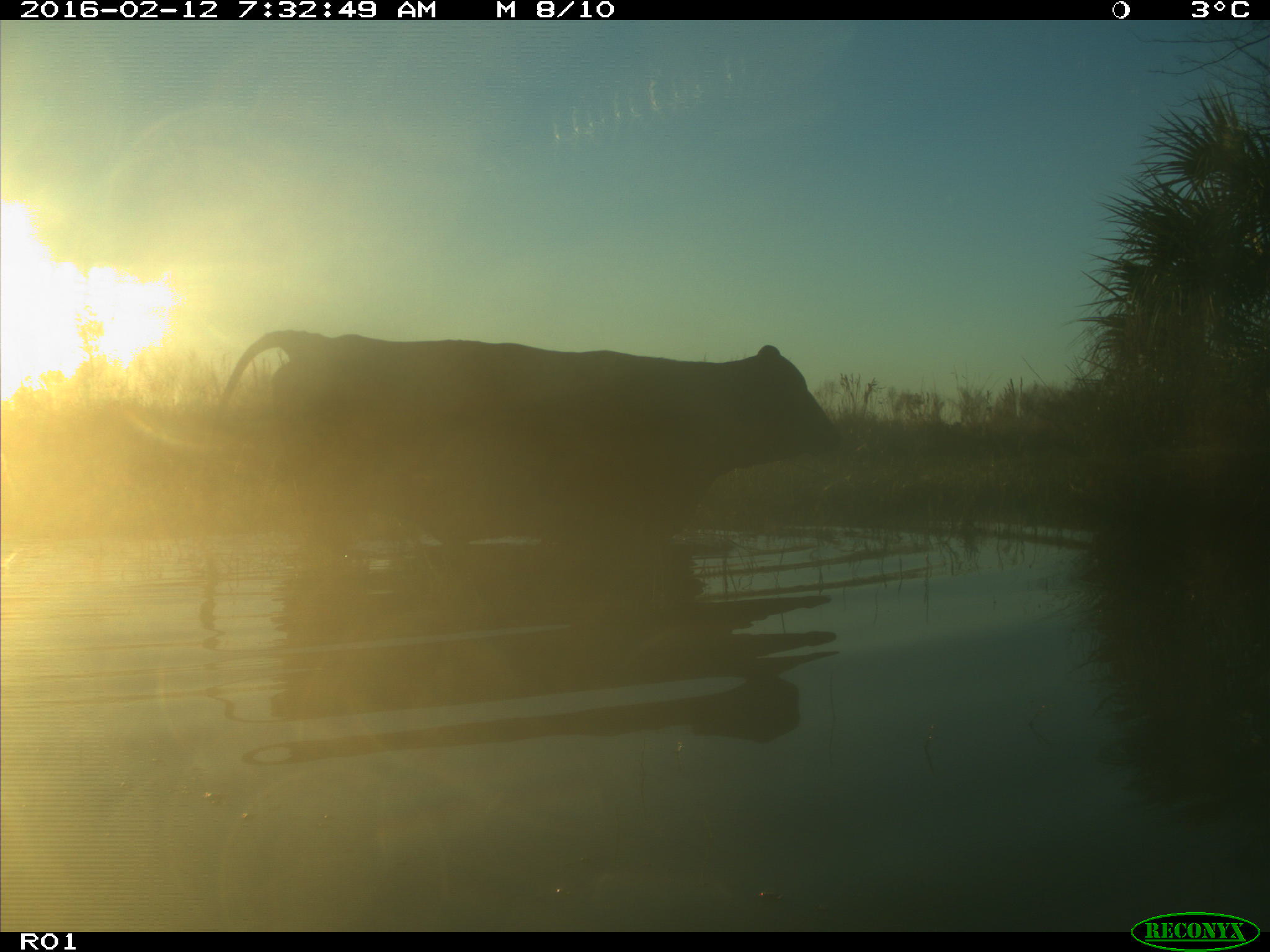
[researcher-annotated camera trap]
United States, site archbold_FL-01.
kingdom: Animalia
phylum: Chordata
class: Mammalia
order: Artiodactyla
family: Bovidae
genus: Bos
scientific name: Bos taurus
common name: domestic cow